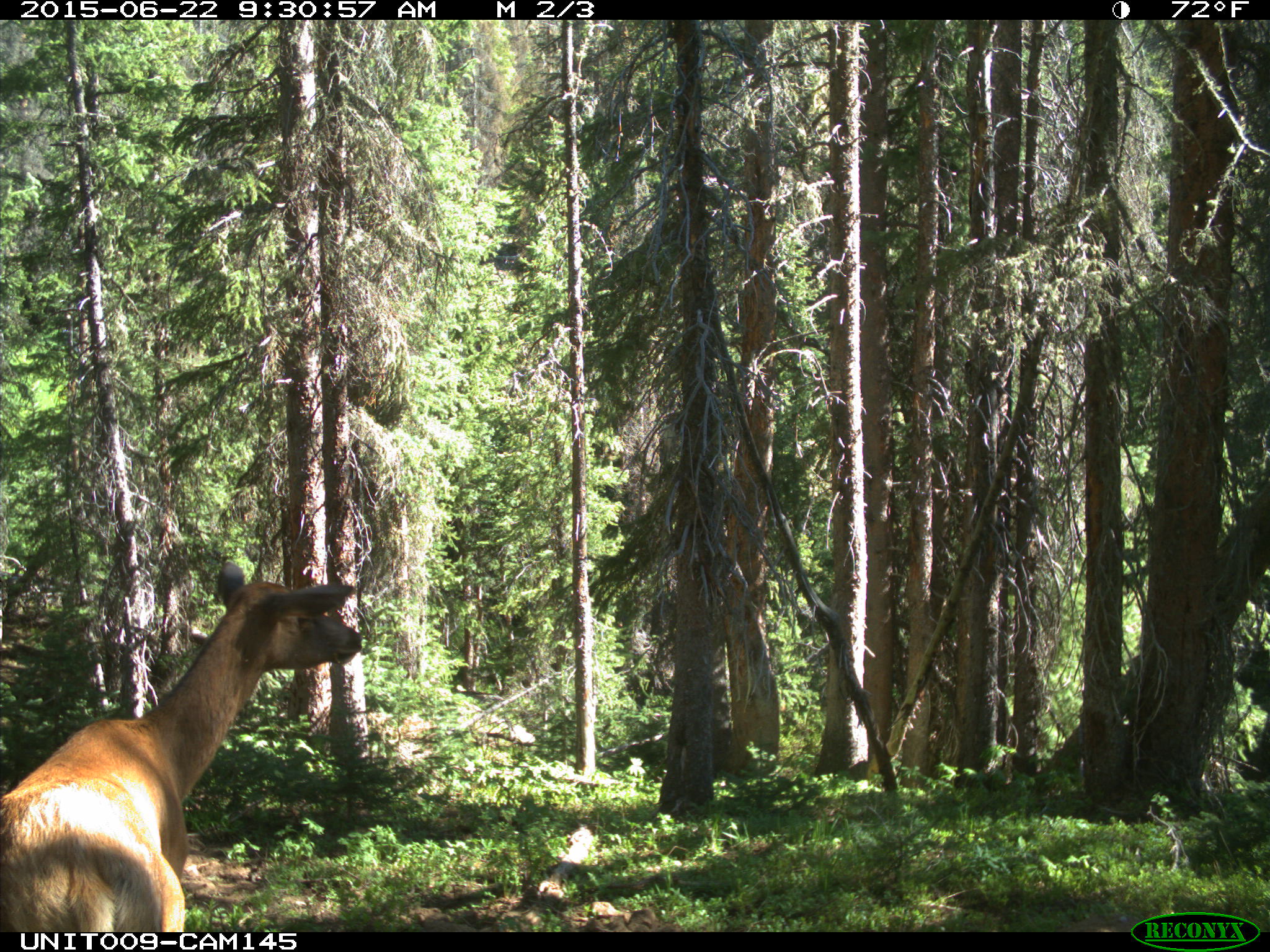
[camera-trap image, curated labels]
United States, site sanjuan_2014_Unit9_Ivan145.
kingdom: Animalia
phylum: Chordata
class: Mammalia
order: Artiodactyla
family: Cervidae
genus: Cervus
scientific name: Cervus elaphus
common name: red deer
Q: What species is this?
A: Cervus elaphus (red deer).